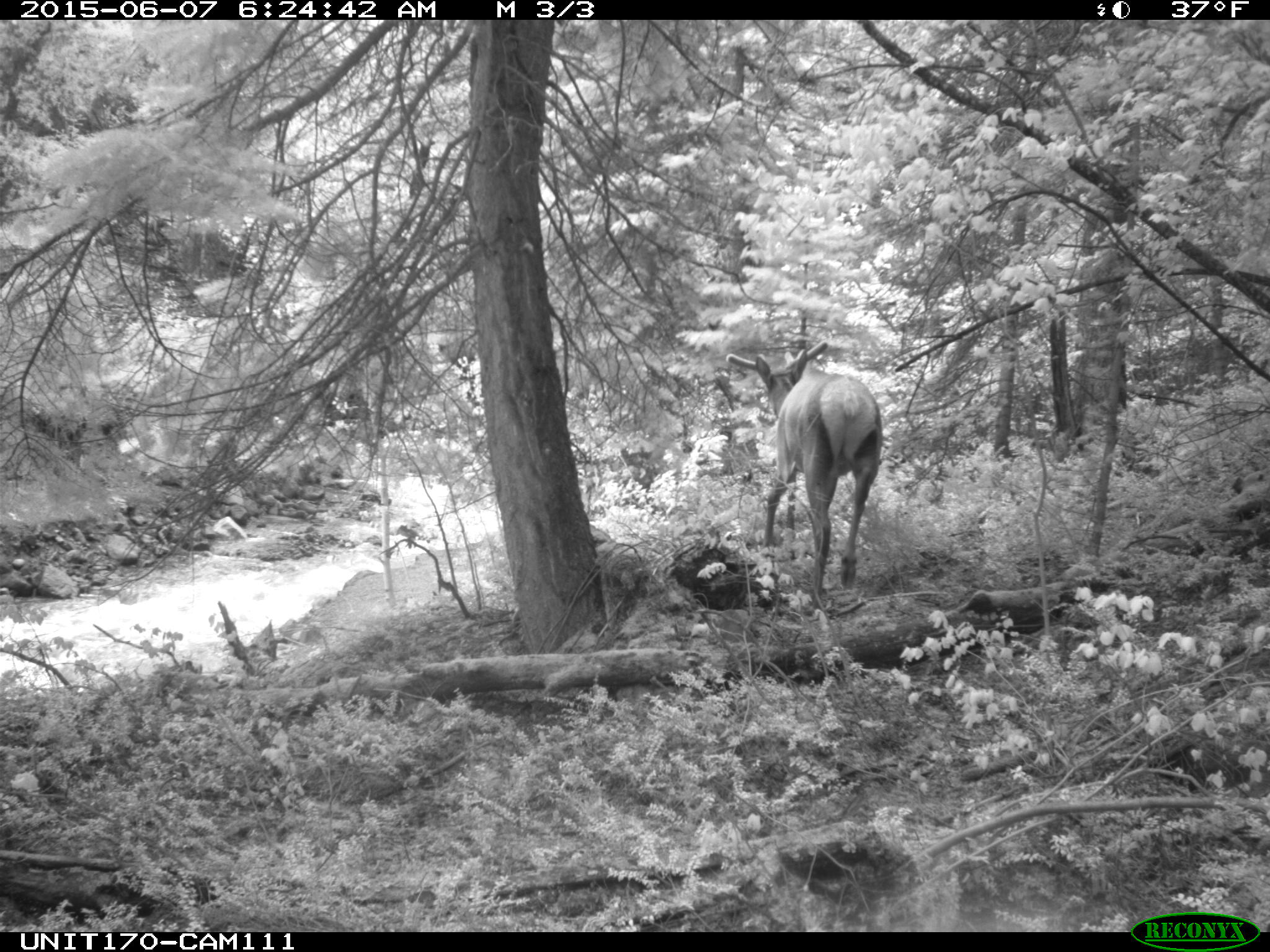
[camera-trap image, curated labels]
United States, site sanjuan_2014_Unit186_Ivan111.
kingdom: Animalia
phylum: Chordata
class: Mammalia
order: Artiodactyla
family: Cervidae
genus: Cervus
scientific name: Cervus elaphus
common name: red deer